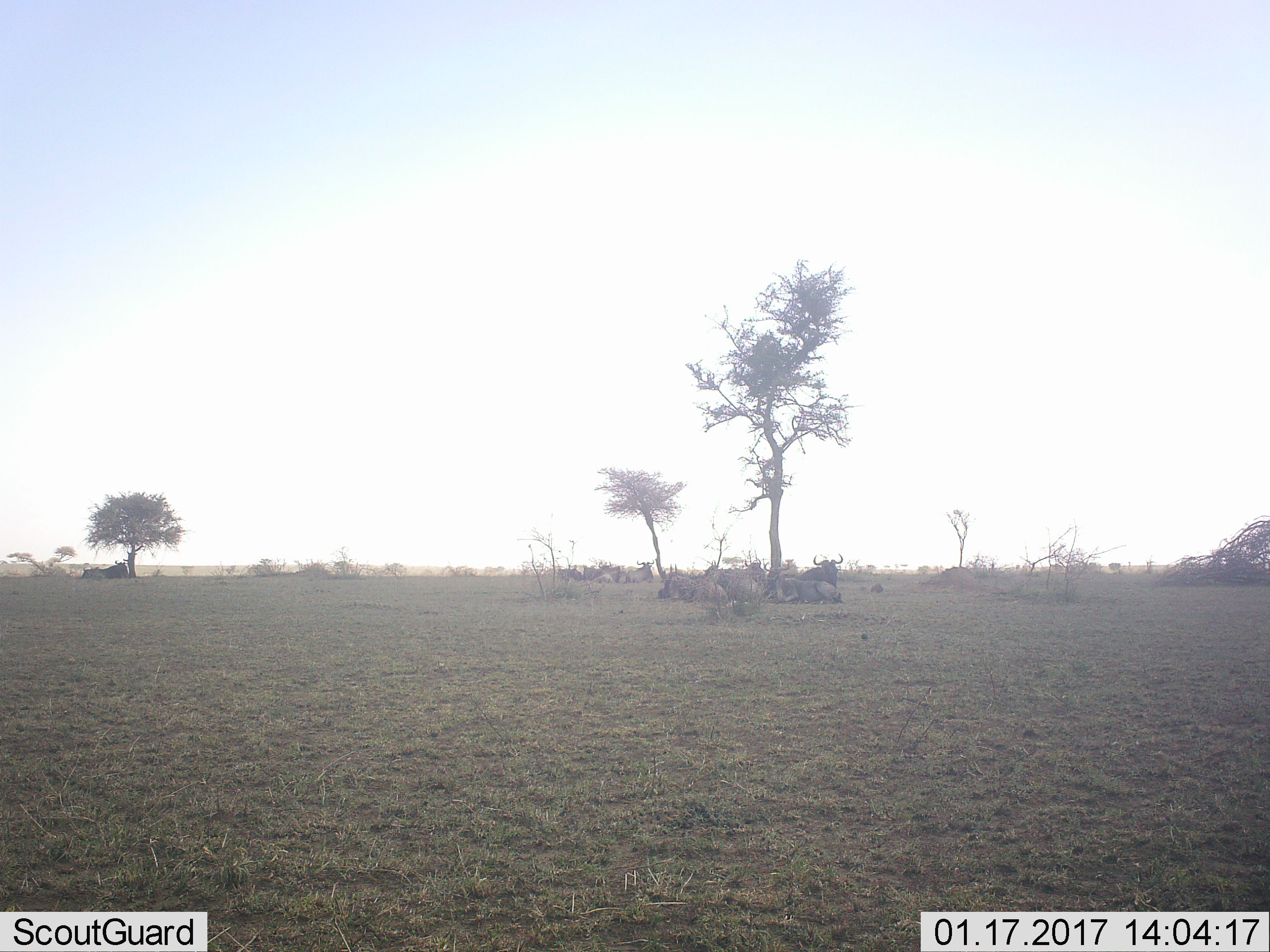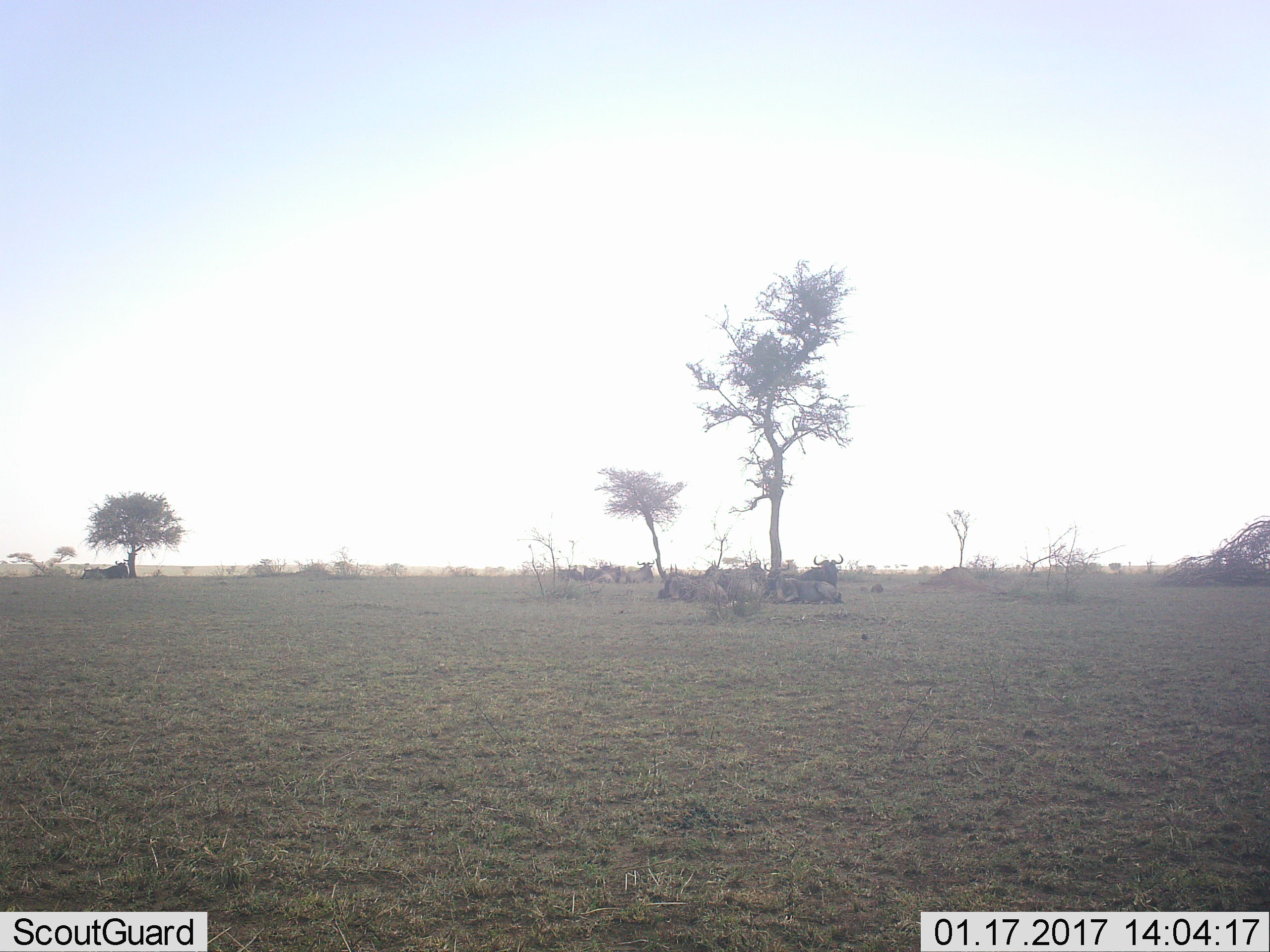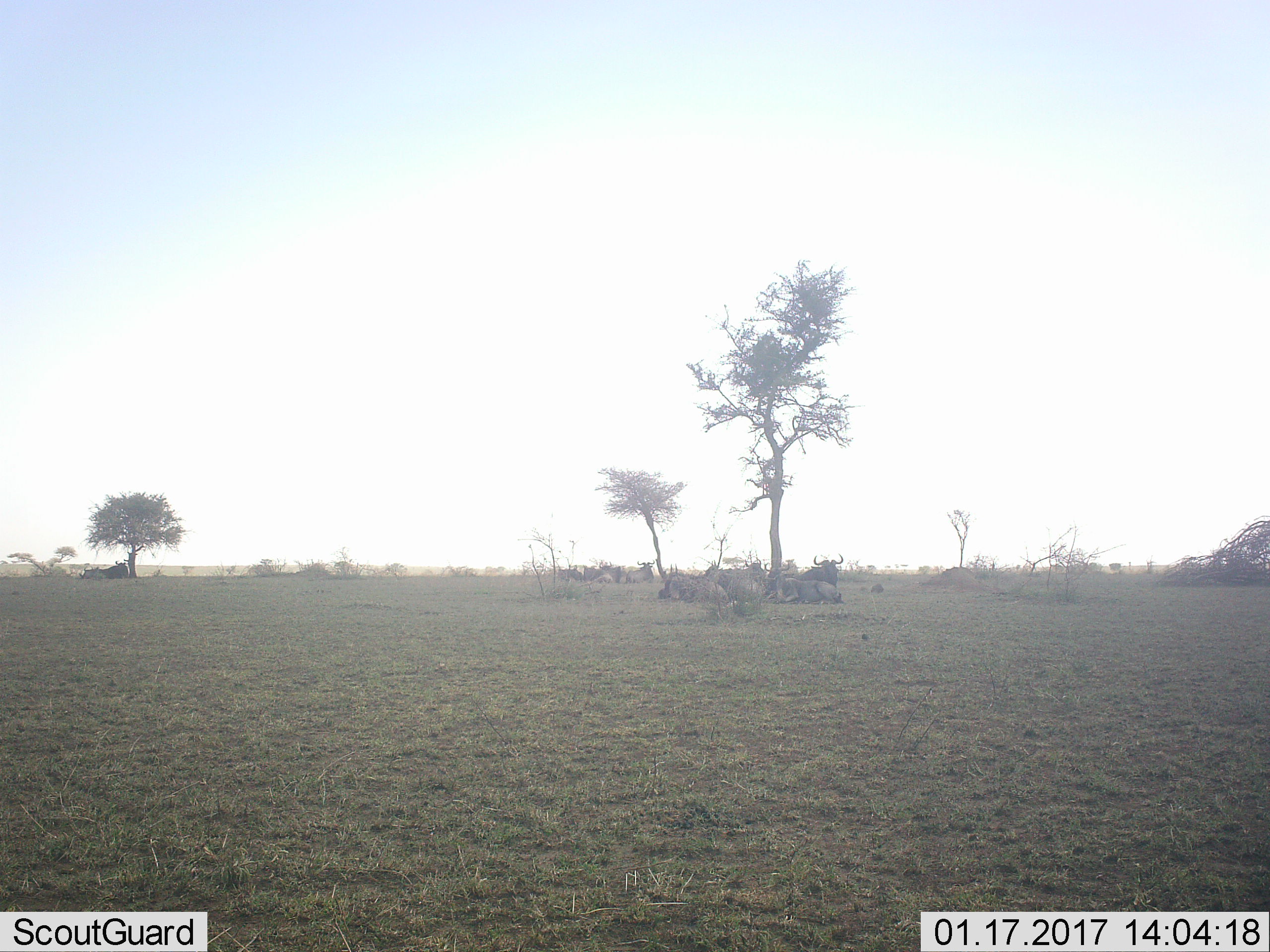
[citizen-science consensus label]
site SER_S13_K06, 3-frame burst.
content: unidentified animal